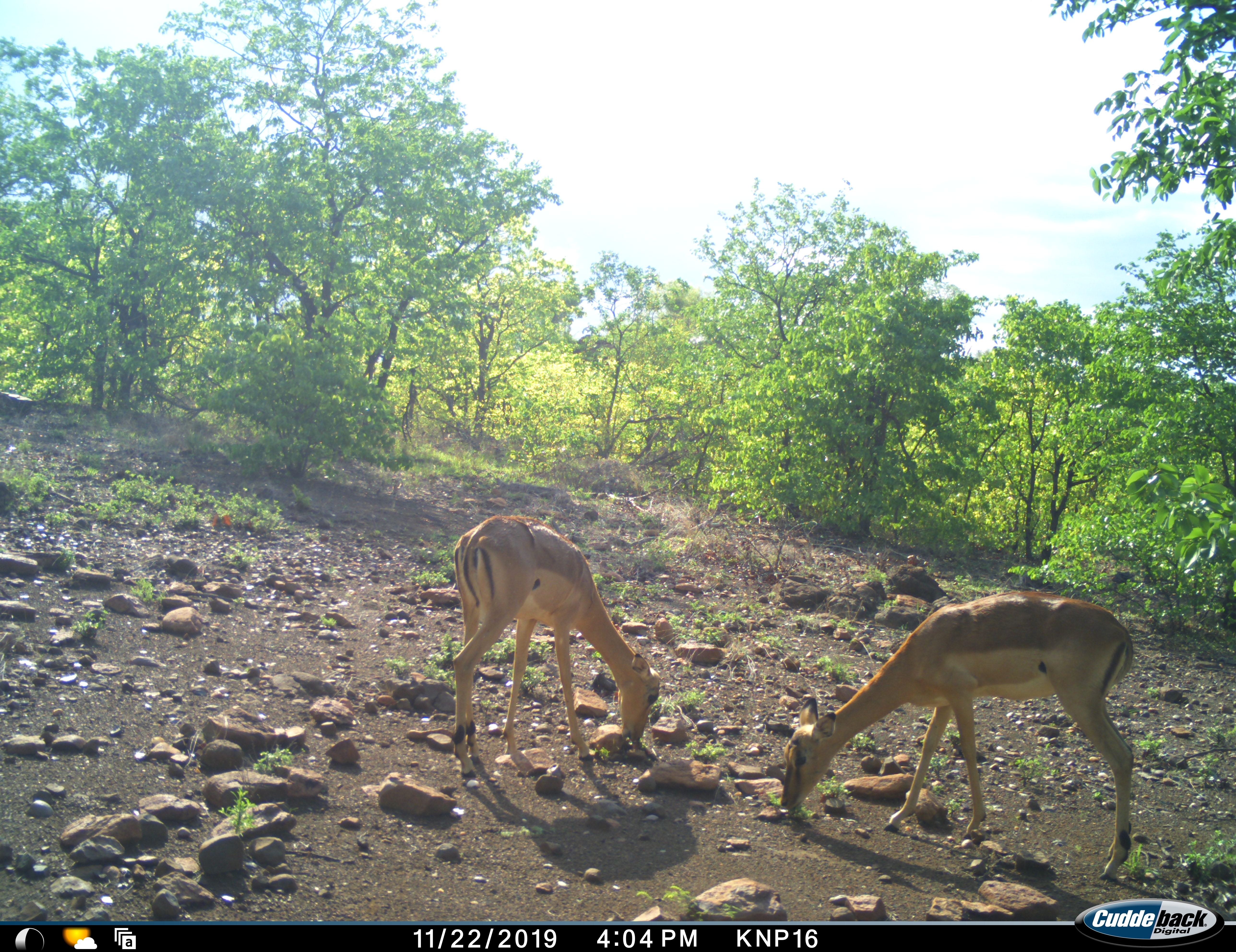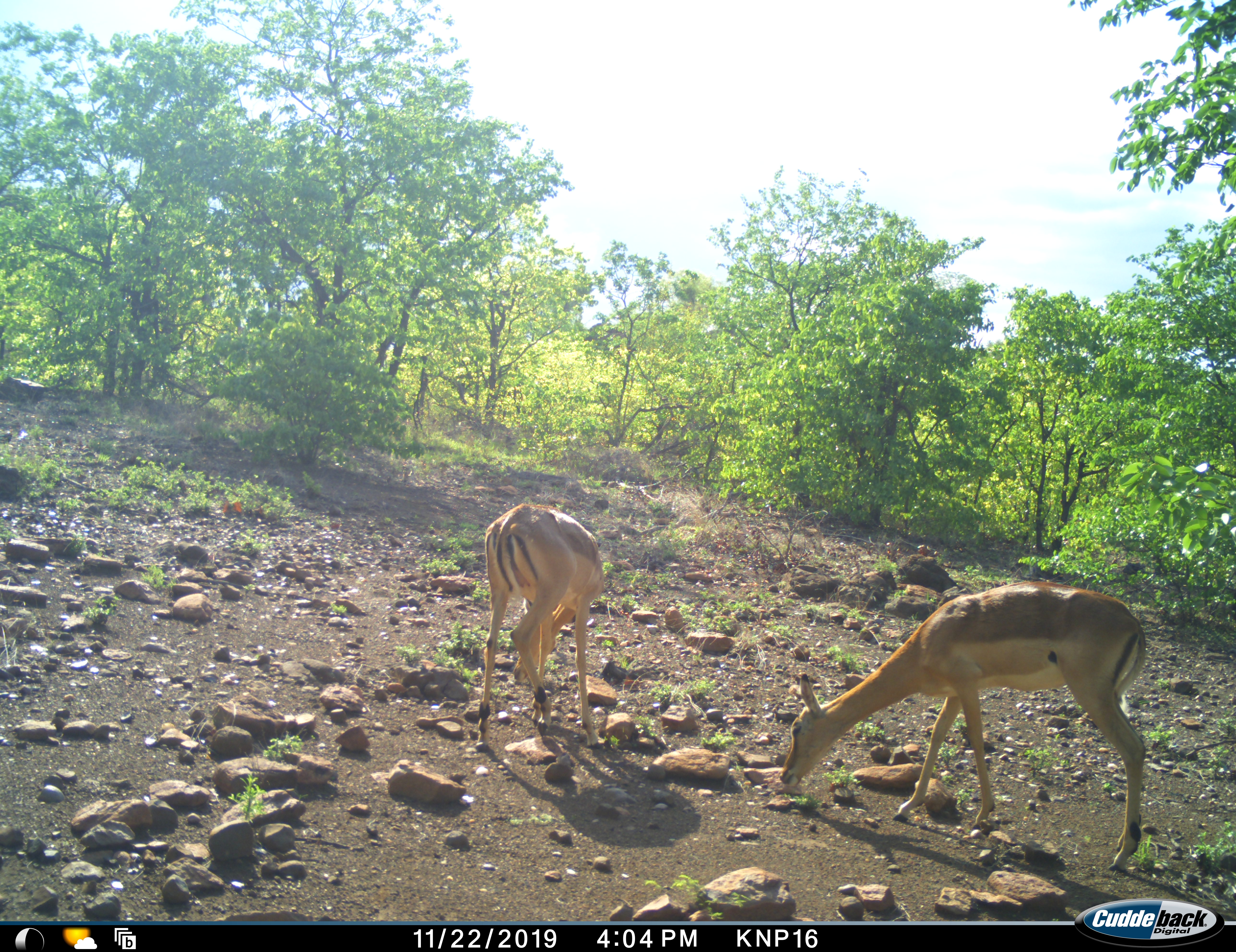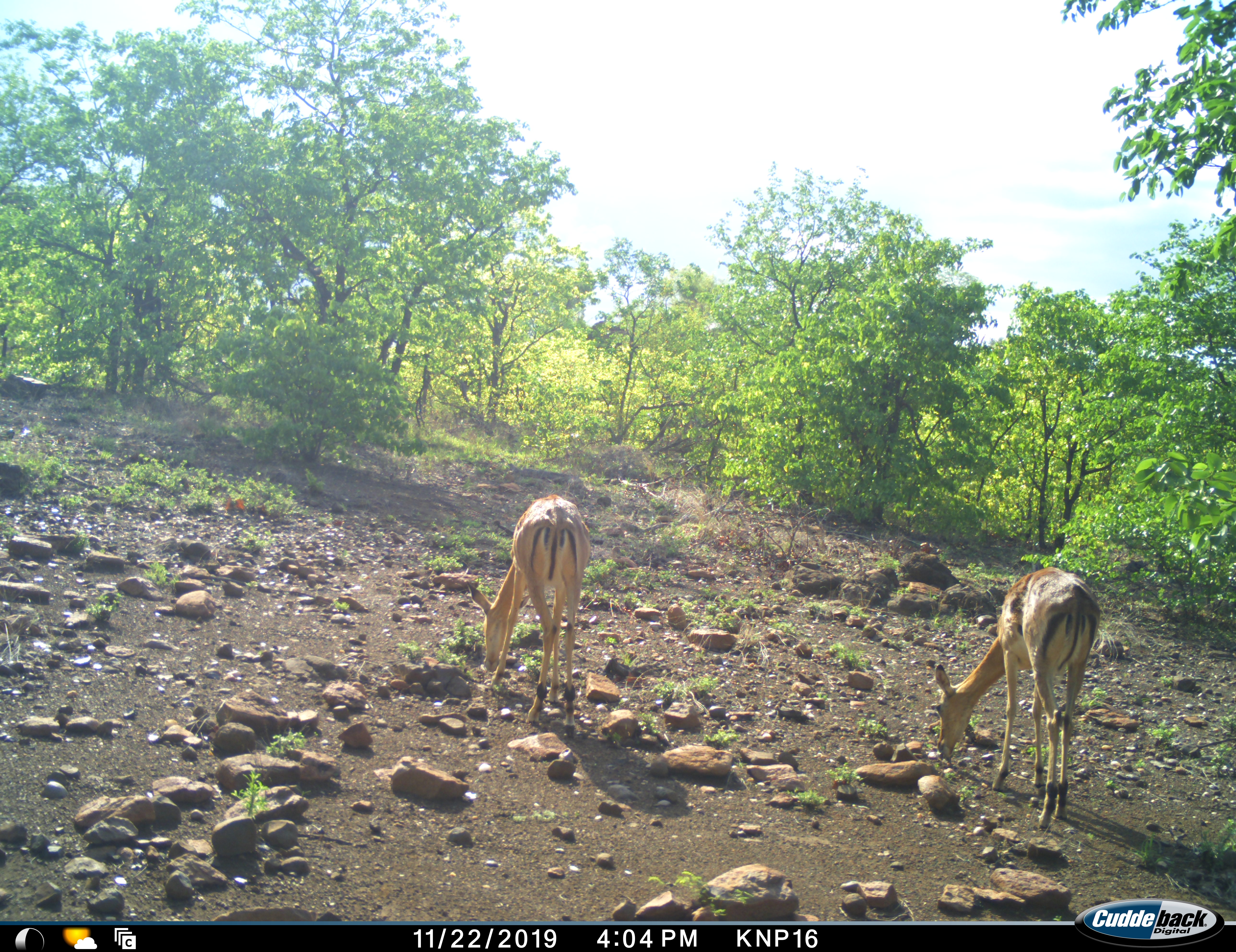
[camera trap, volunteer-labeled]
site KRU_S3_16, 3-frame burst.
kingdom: Animalia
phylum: Chordata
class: Mammalia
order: Artiodactyla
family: Bovidae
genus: Aepyceros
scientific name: Aepyceros melampus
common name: impala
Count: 2.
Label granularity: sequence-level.